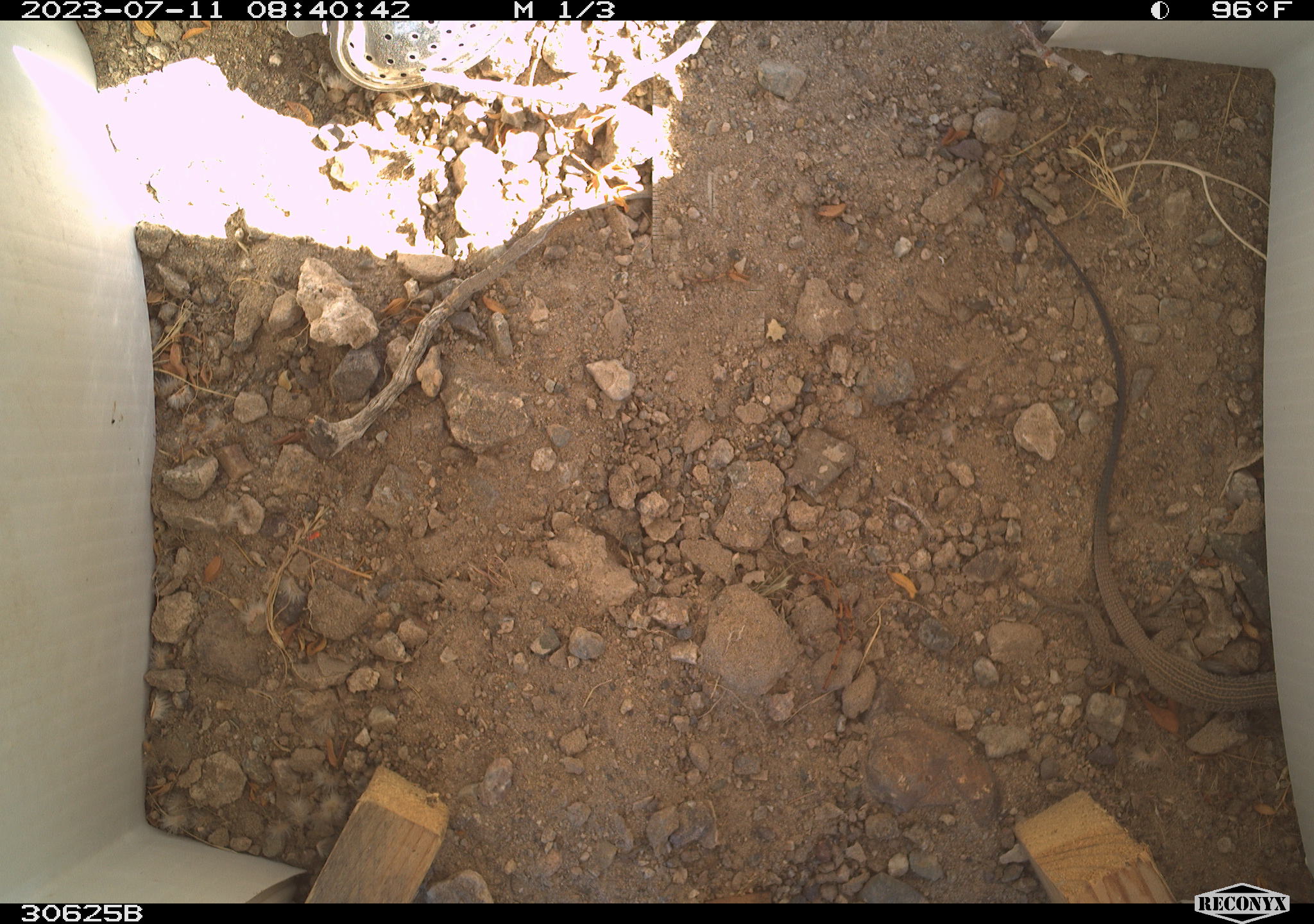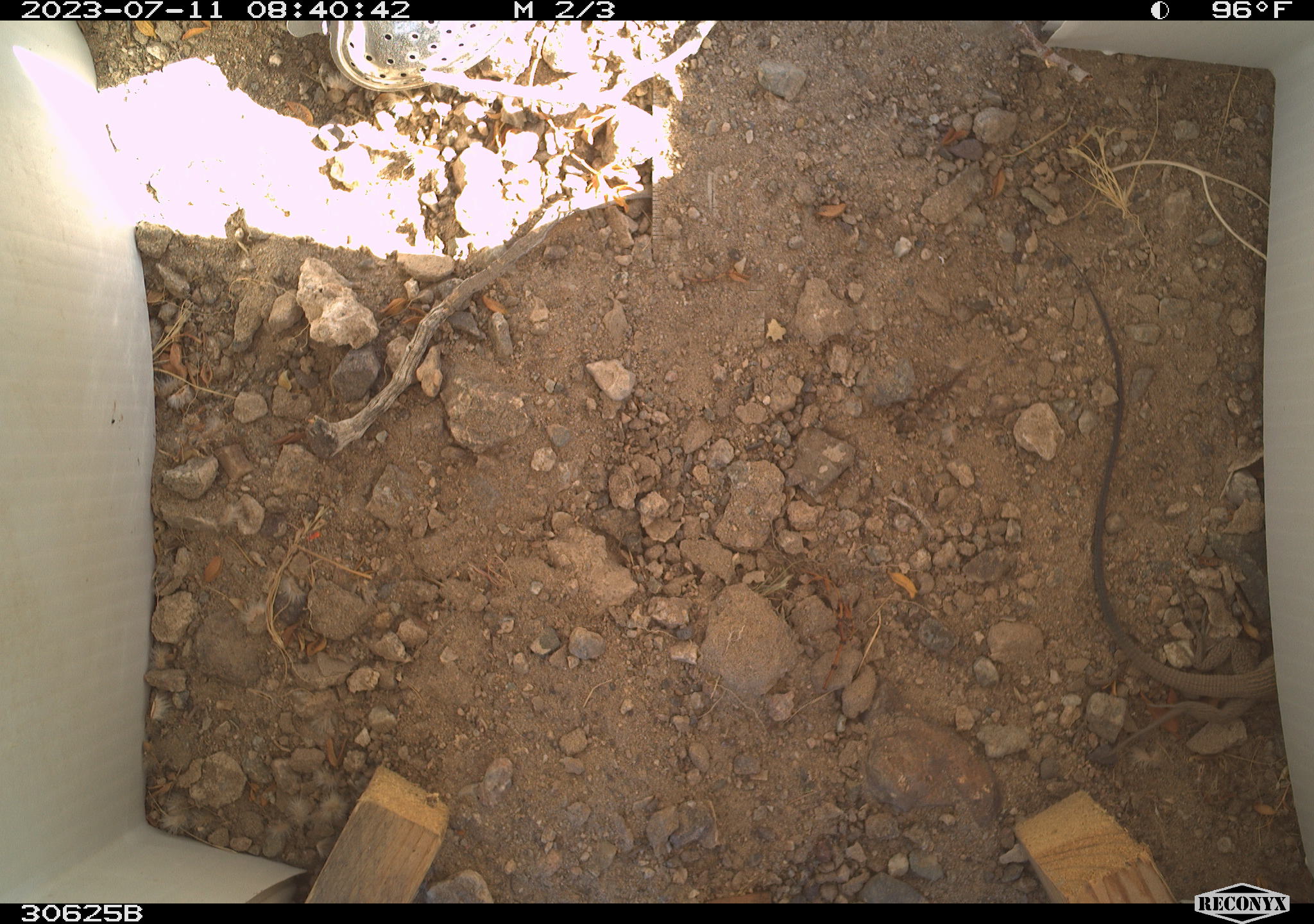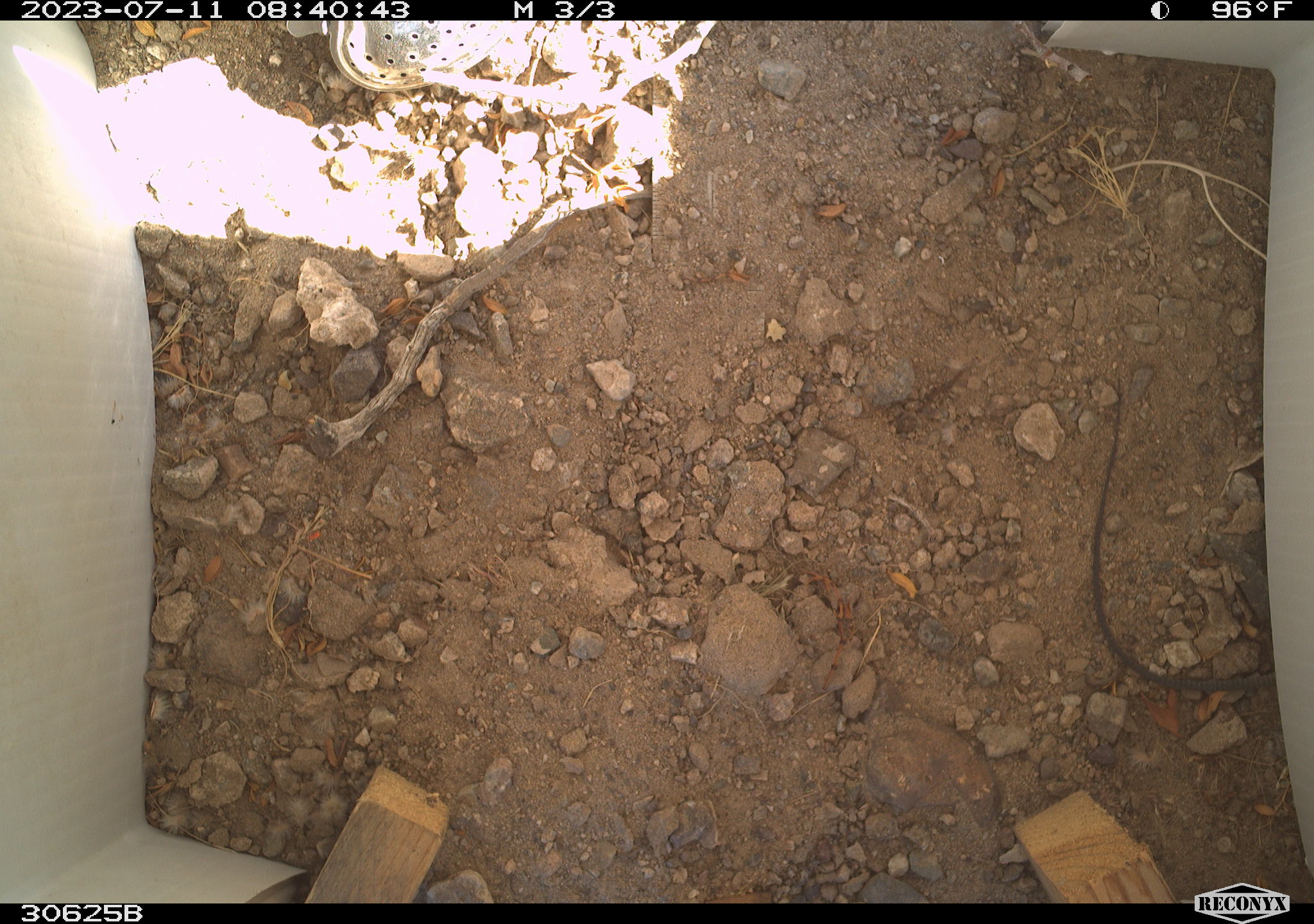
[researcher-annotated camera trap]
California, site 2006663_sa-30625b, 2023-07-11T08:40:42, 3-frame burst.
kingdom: Animalia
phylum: Chordata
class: Reptilia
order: Squamata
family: Teiidae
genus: Aspidoscelis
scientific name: Aspidoscelis tigris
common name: western whiptail